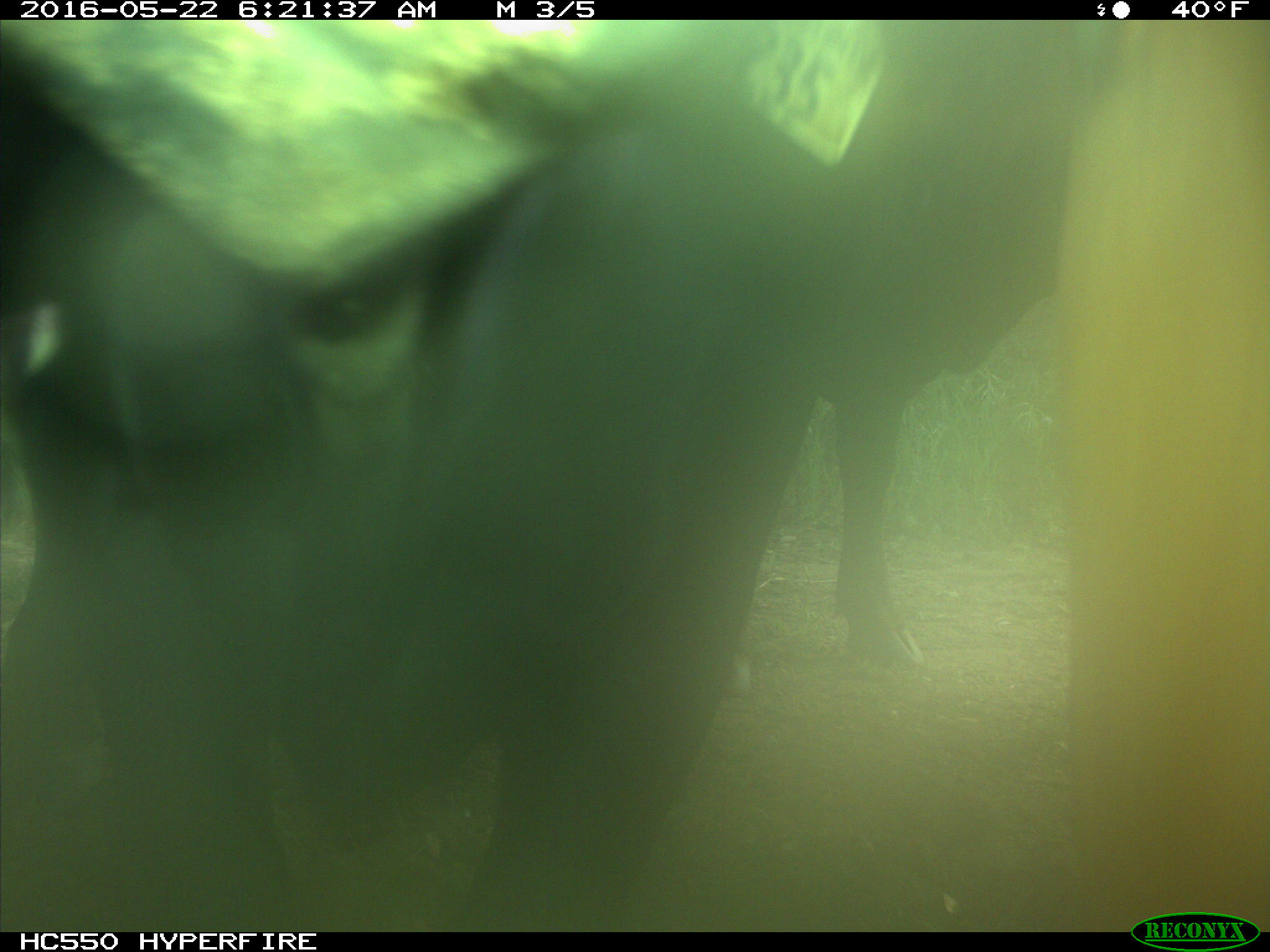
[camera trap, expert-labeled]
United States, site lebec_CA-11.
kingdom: Animalia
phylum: Chordata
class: Mammalia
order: Artiodactyla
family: Bovidae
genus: Bos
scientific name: Bos taurus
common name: domestic cow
Bos taurus (domestic cow).